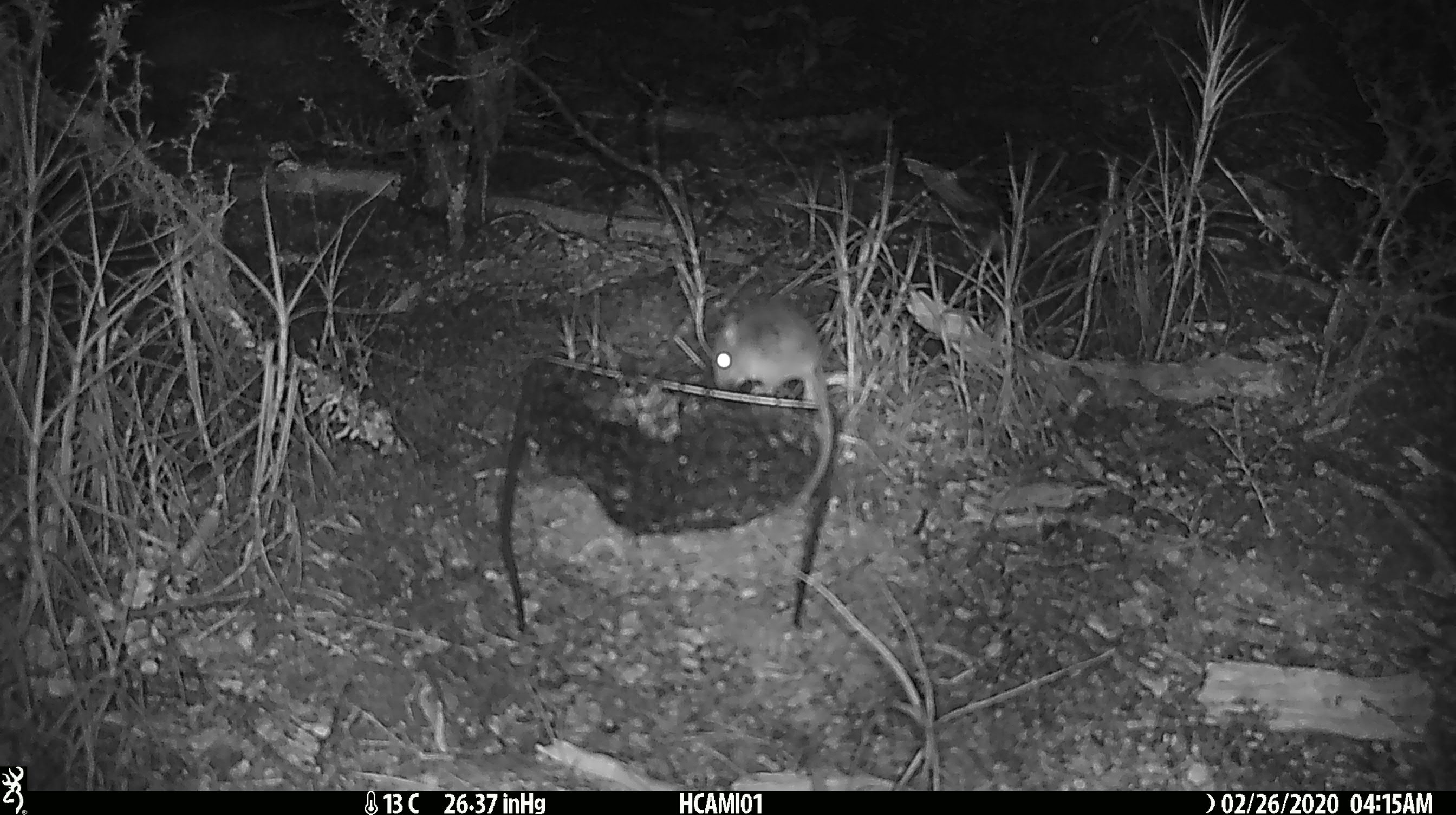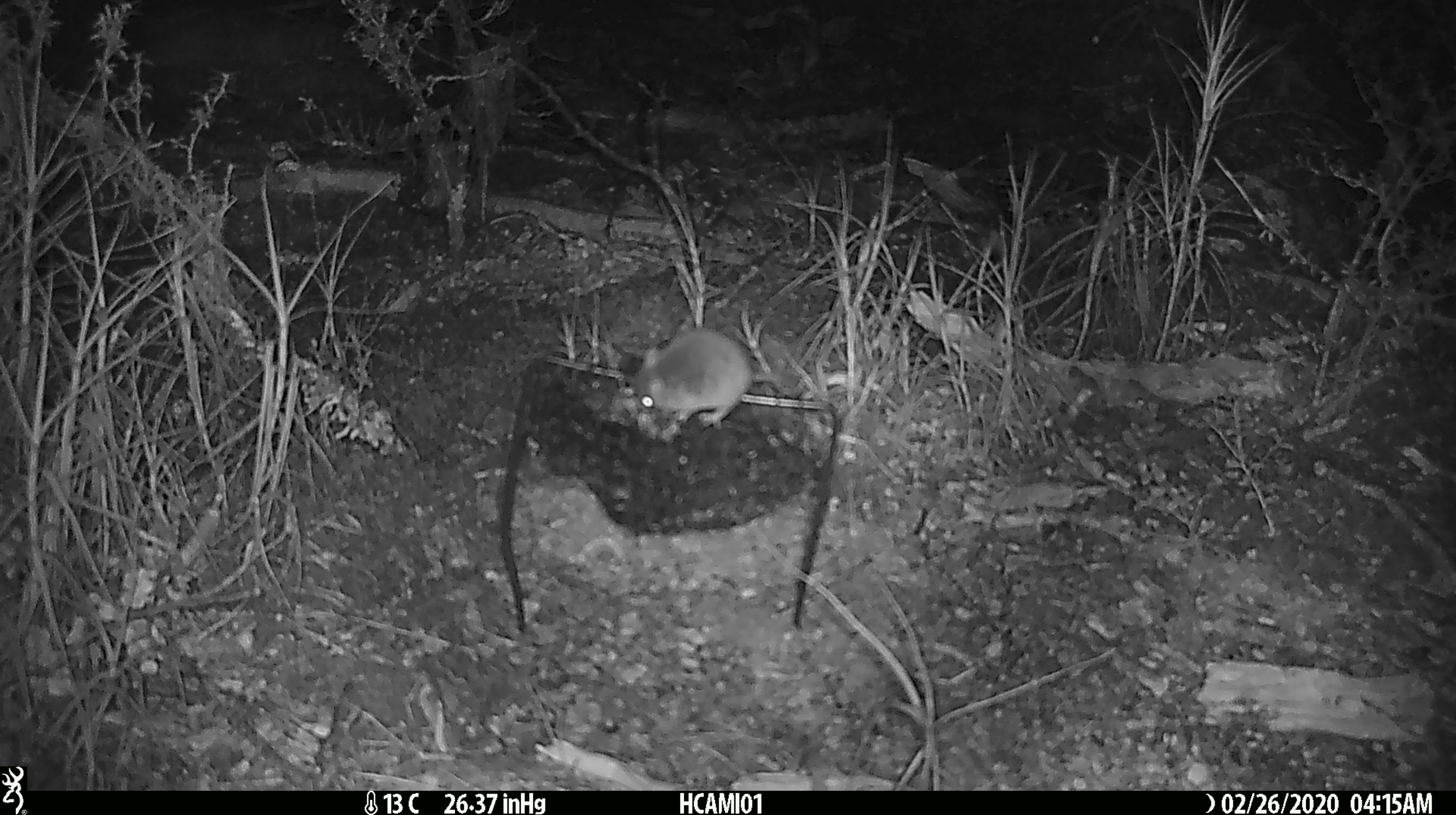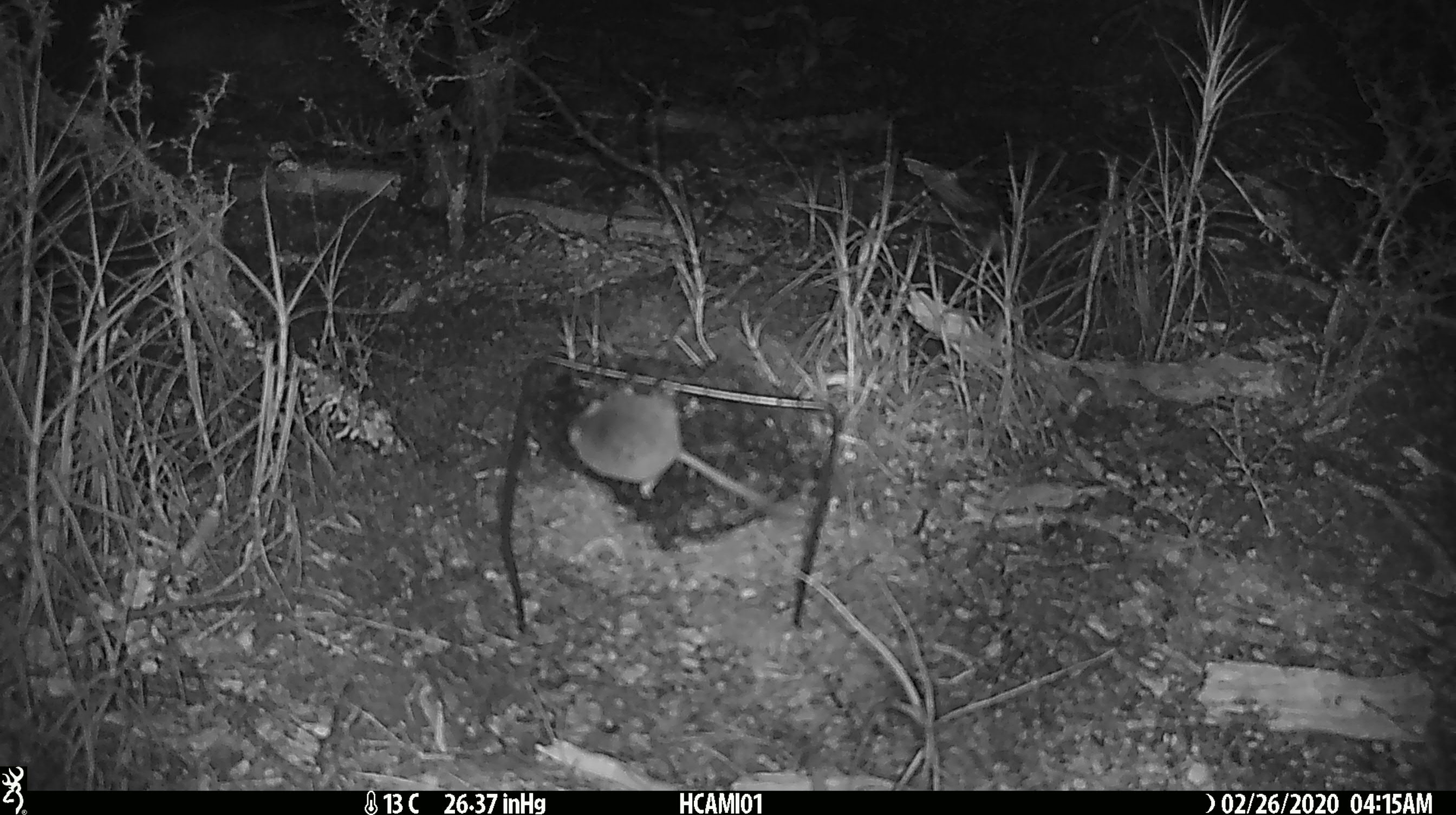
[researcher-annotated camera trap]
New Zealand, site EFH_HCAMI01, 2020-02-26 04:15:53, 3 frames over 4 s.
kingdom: Animalia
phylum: Chordata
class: Mammalia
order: Rodentia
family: Muridae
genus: Mus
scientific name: Mus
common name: mouse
Mouse (Mus).